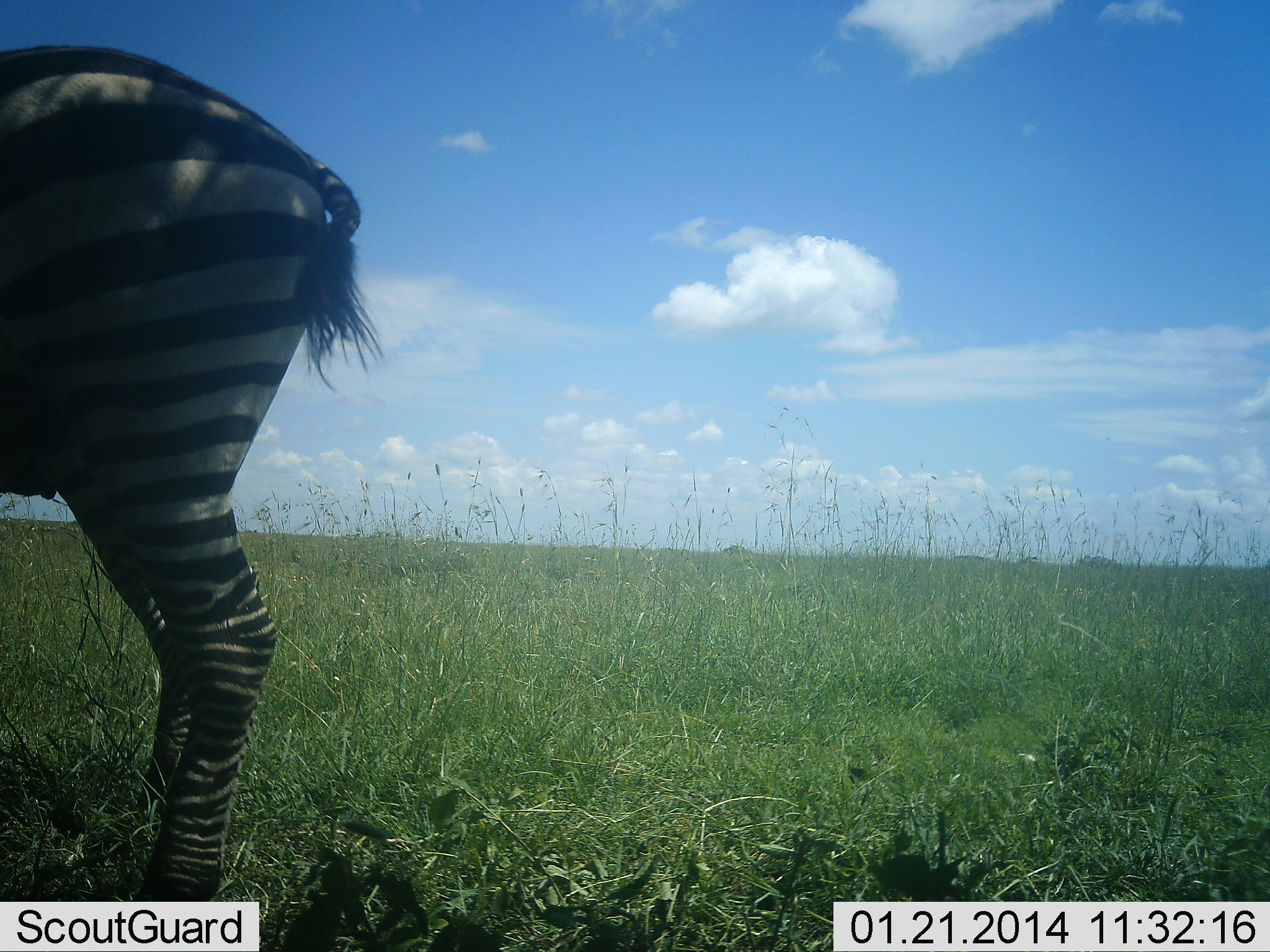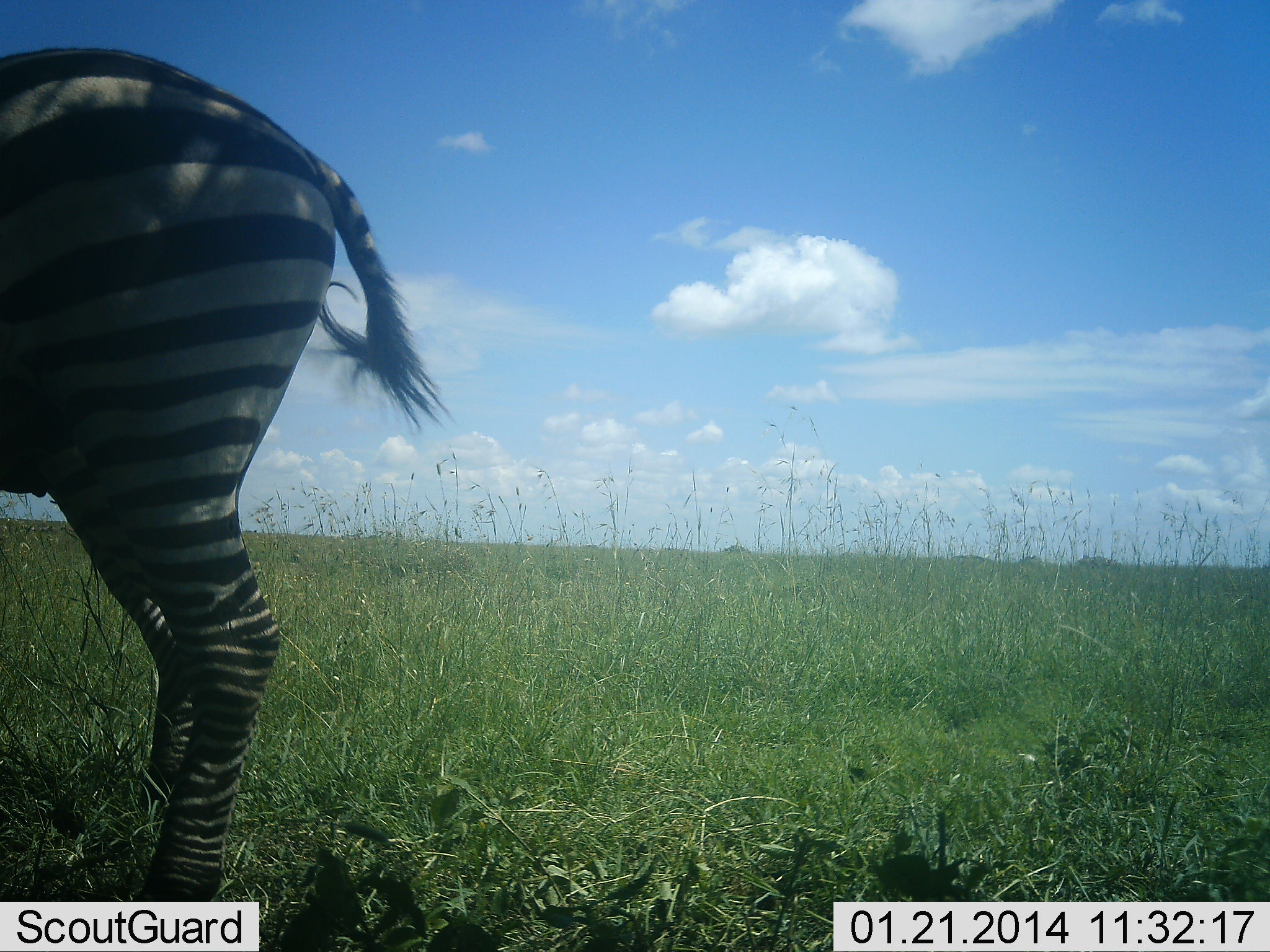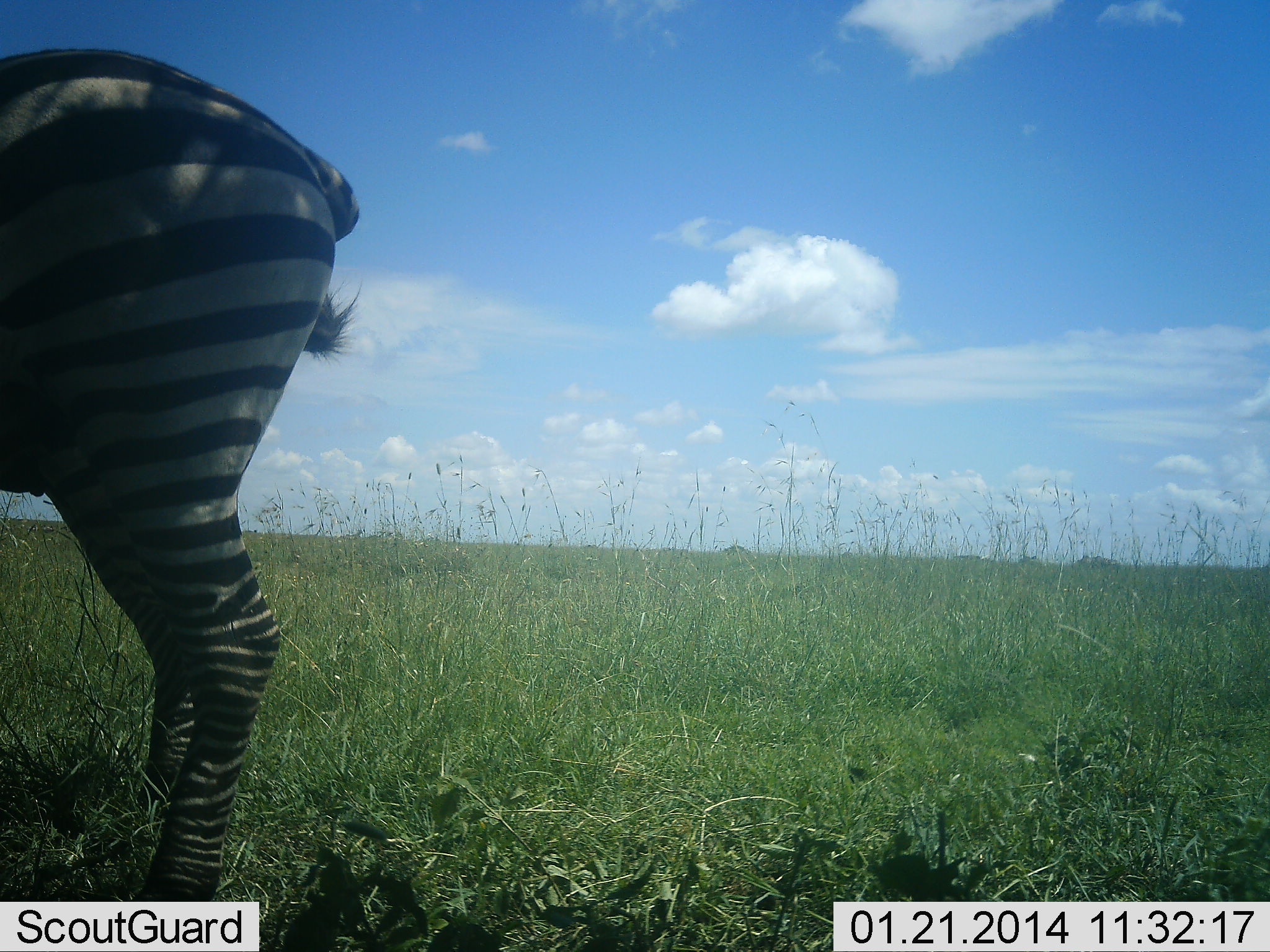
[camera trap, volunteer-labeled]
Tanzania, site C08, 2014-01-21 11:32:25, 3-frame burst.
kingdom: Animalia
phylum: Chordata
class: Mammalia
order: Perissodactyla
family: Equidae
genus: Equus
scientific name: Equus quagga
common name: plains zebra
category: zebra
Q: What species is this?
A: Zebra (plains zebra) (Equus quagga).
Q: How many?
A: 1.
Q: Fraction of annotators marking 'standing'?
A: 90%.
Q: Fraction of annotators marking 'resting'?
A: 0%.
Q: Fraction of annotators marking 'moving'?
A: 10%.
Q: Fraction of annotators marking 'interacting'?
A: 0%.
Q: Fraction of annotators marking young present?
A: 0%.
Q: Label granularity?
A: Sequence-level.